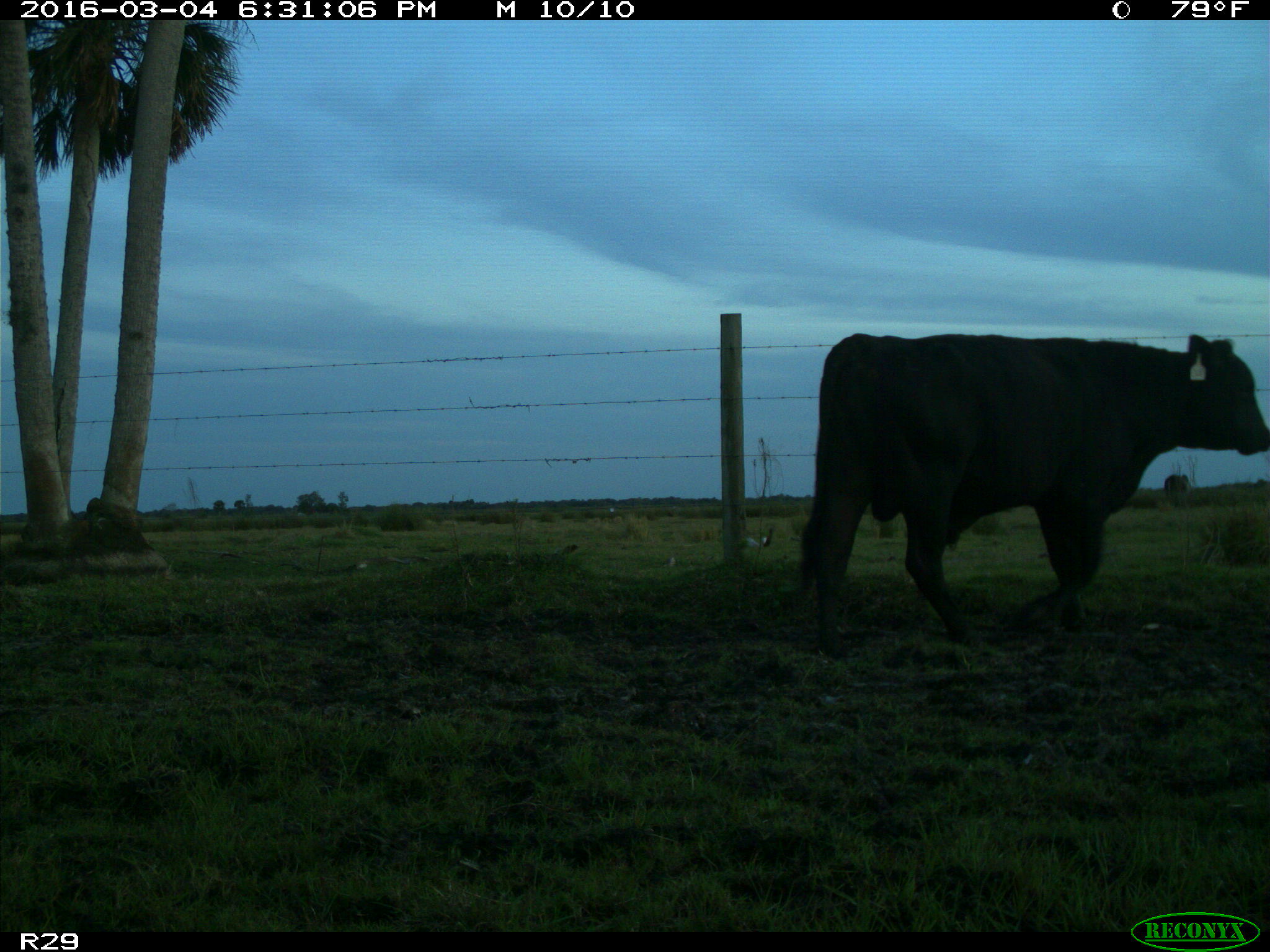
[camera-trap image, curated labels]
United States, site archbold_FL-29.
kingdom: Animalia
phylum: Chordata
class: Mammalia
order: Artiodactyla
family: Bovidae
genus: Bos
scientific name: Bos taurus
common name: domestic cow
Bos taurus (domestic cow).